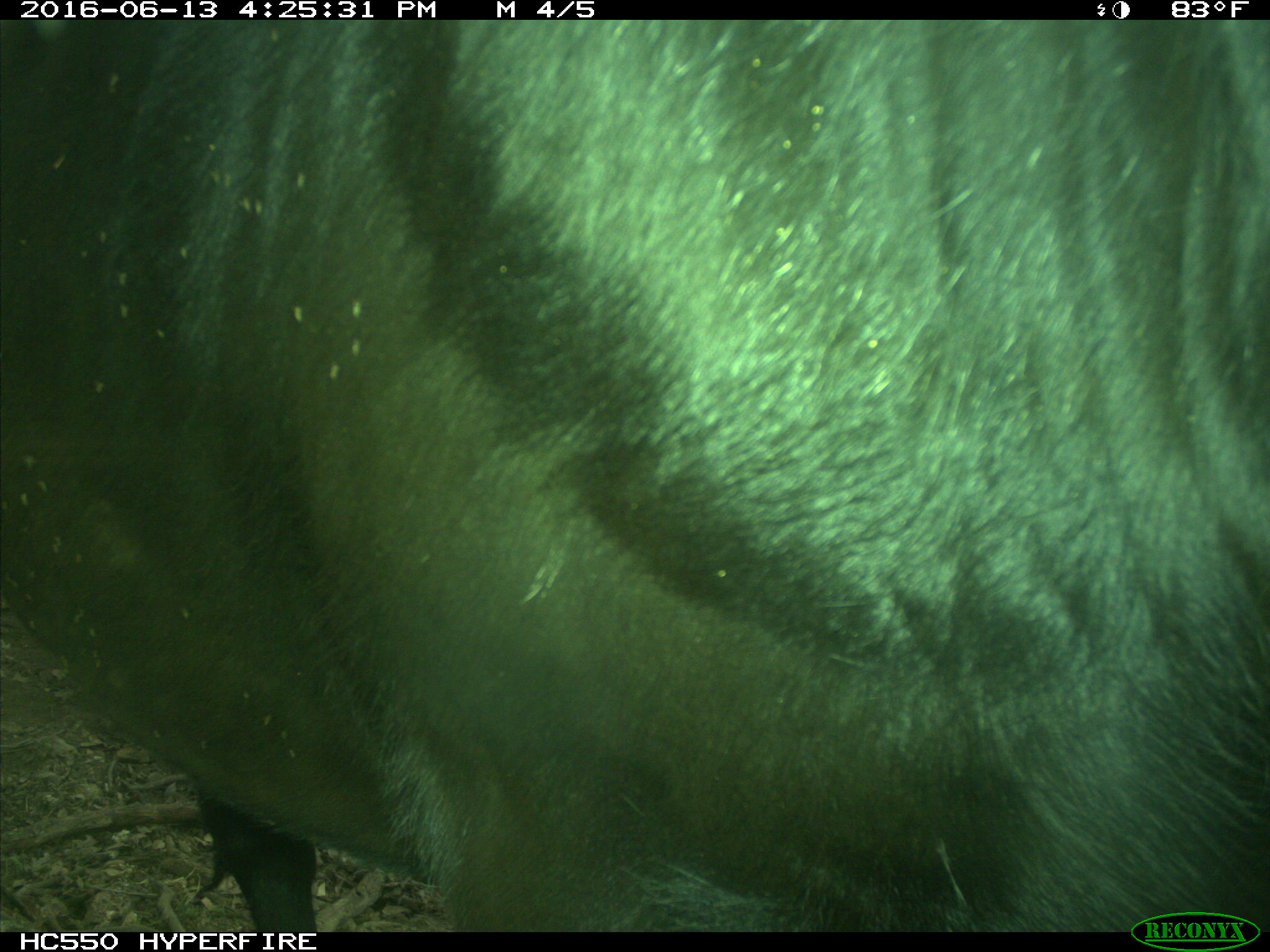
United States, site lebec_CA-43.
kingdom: Animalia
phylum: Chordata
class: Mammalia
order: Artiodactyla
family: Bovidae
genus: Bos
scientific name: Bos taurus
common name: domestic cow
Bos taurus (domestic cow).